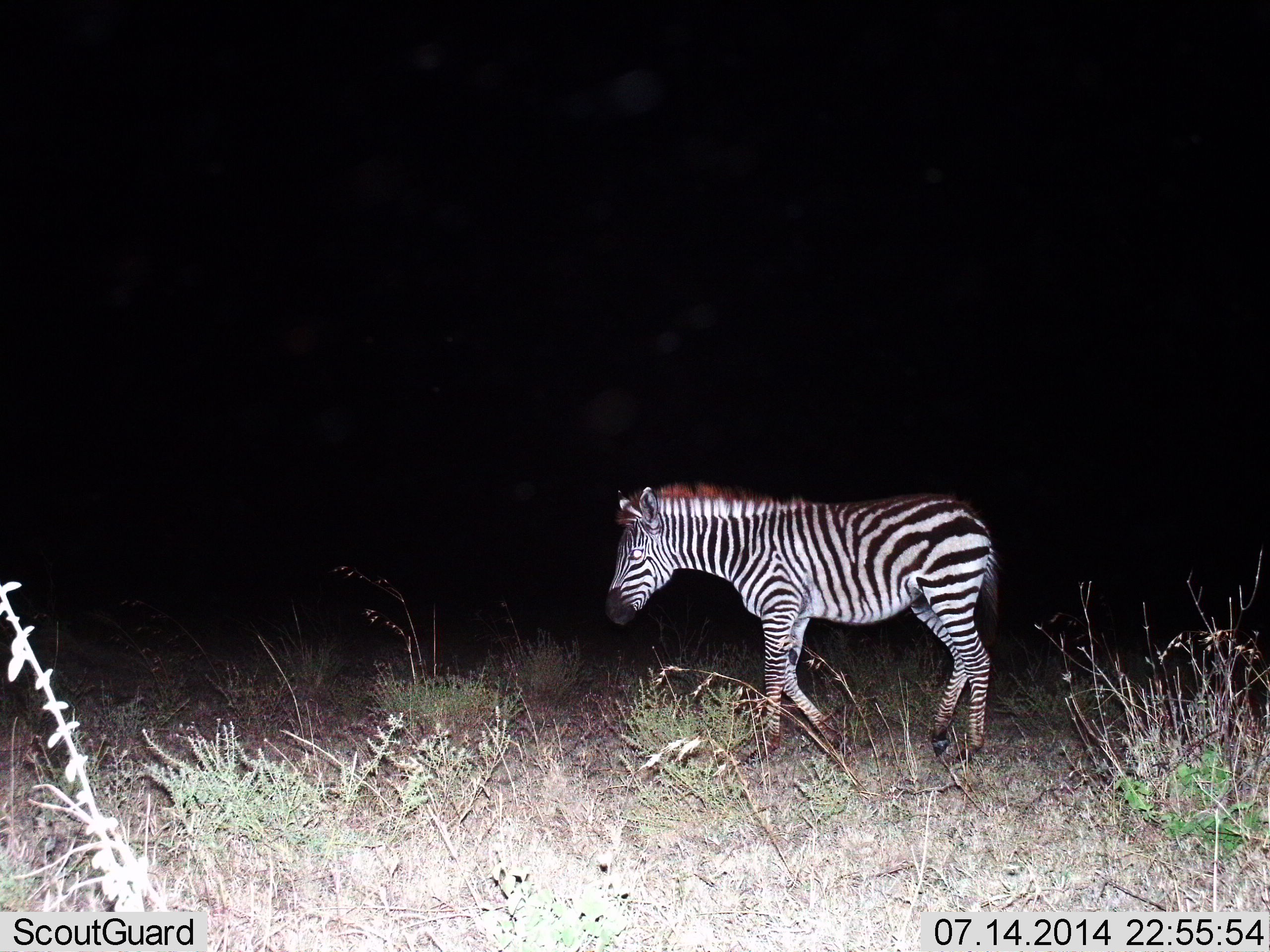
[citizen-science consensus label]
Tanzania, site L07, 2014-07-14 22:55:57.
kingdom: Animalia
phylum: Chordata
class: Mammalia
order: Perissodactyla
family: Equidae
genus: Equus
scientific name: Equus quagga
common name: plains zebra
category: zebra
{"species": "zebra (plains zebra) (Equus quagga)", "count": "1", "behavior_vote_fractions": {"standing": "30%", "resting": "0%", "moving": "70%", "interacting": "0%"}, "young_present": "0%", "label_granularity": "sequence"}